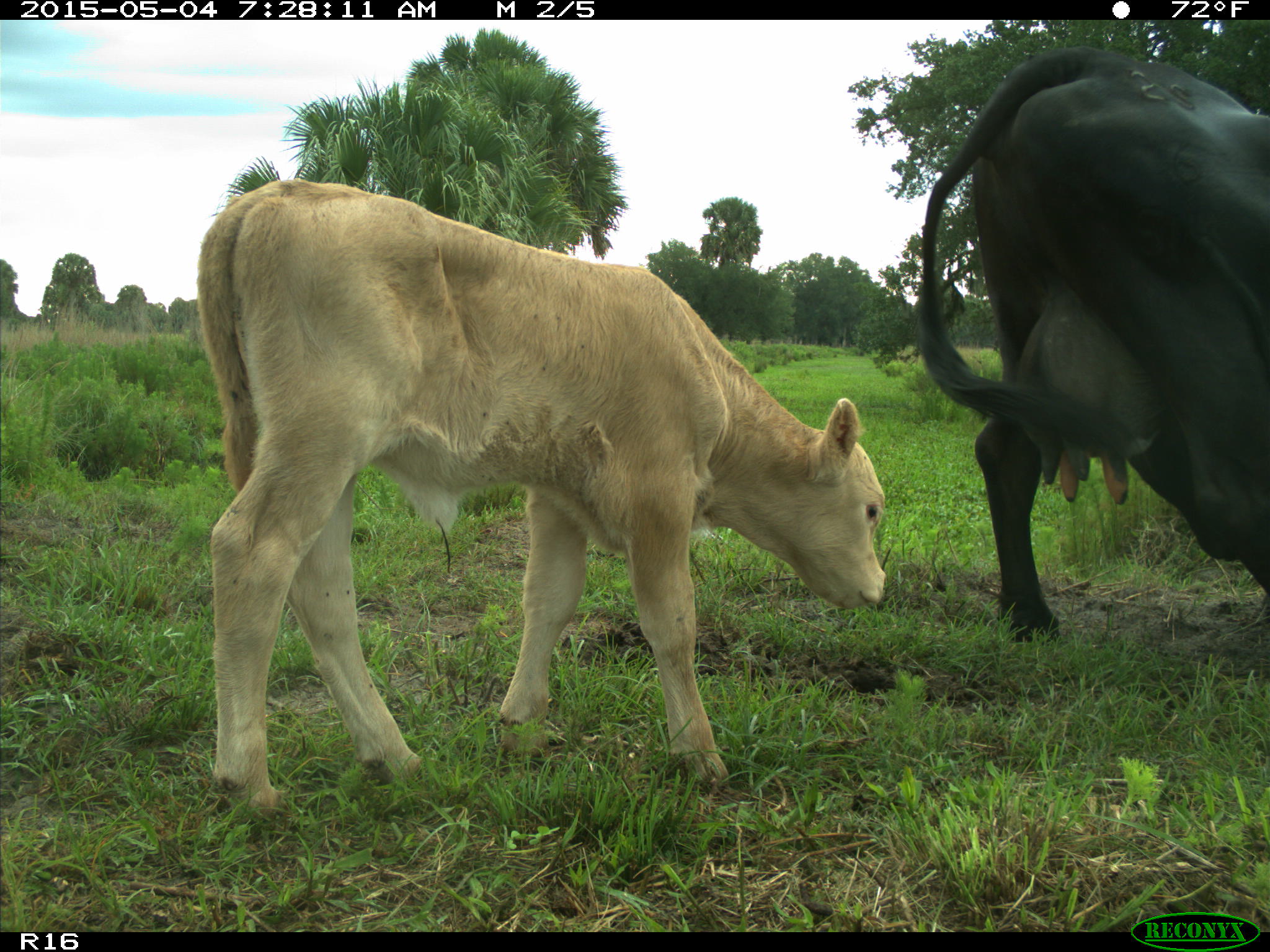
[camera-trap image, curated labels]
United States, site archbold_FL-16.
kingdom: Animalia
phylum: Chordata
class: Mammalia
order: Artiodactyla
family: Bovidae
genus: Bos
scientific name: Bos taurus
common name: domestic cow